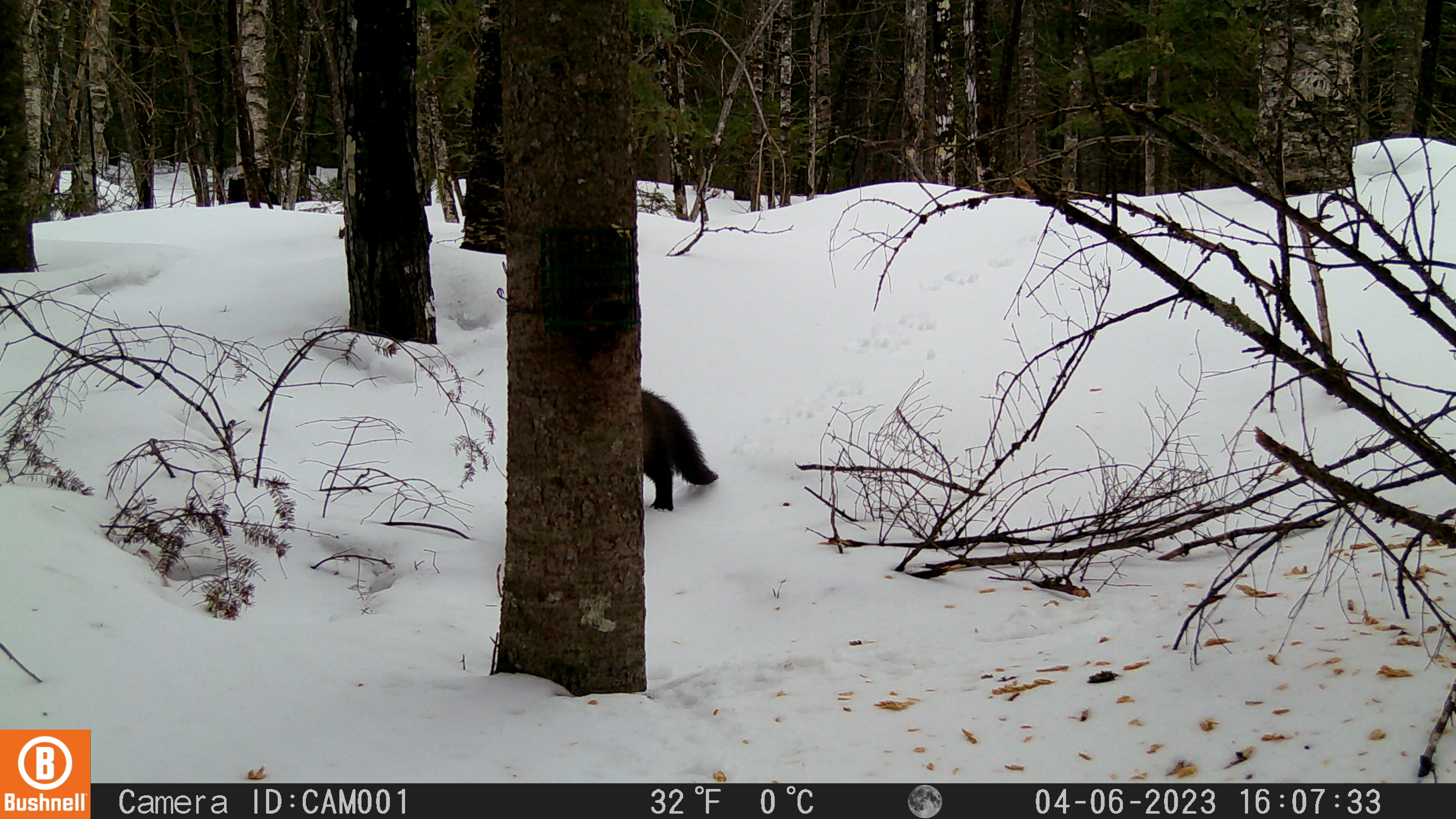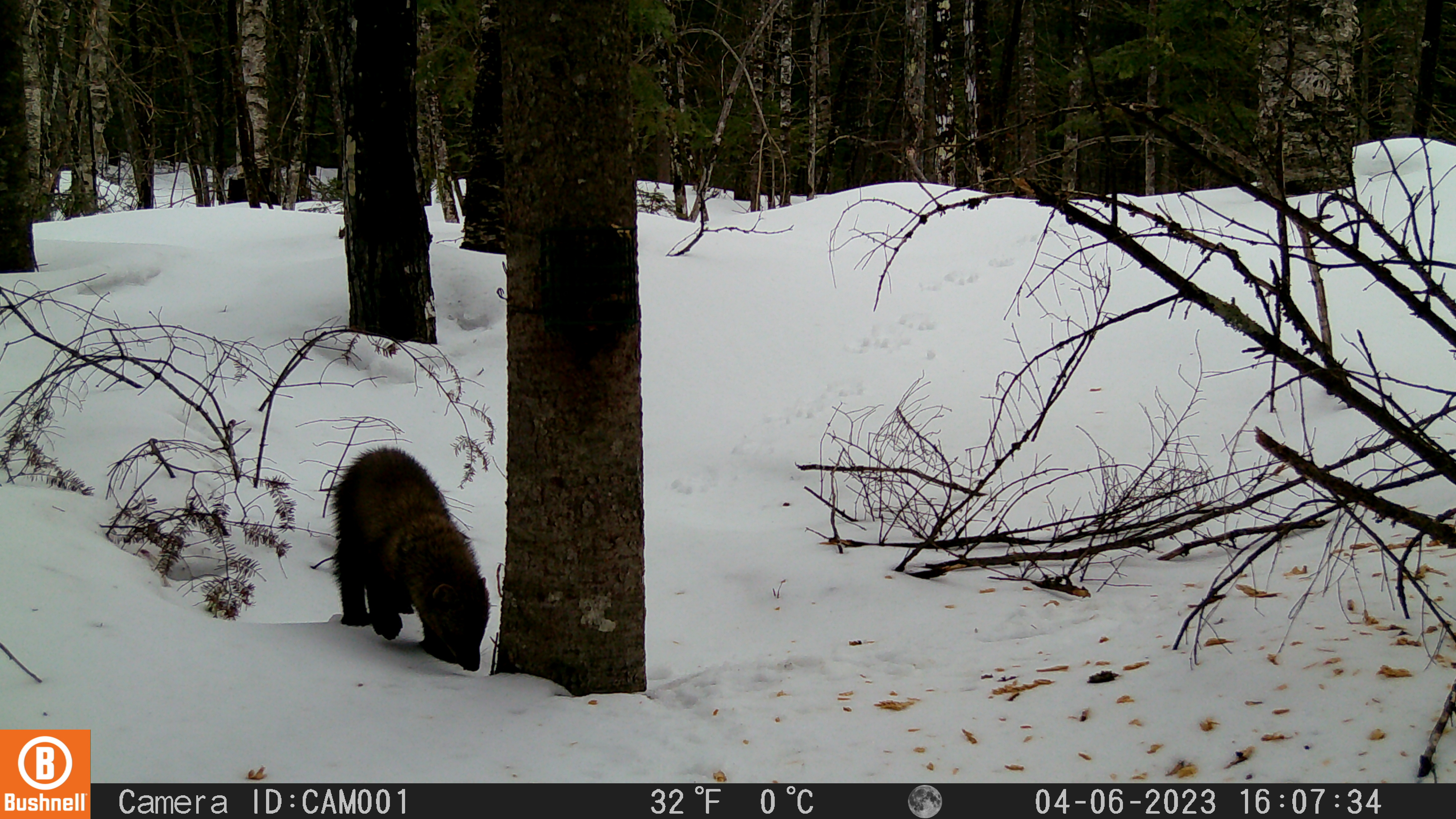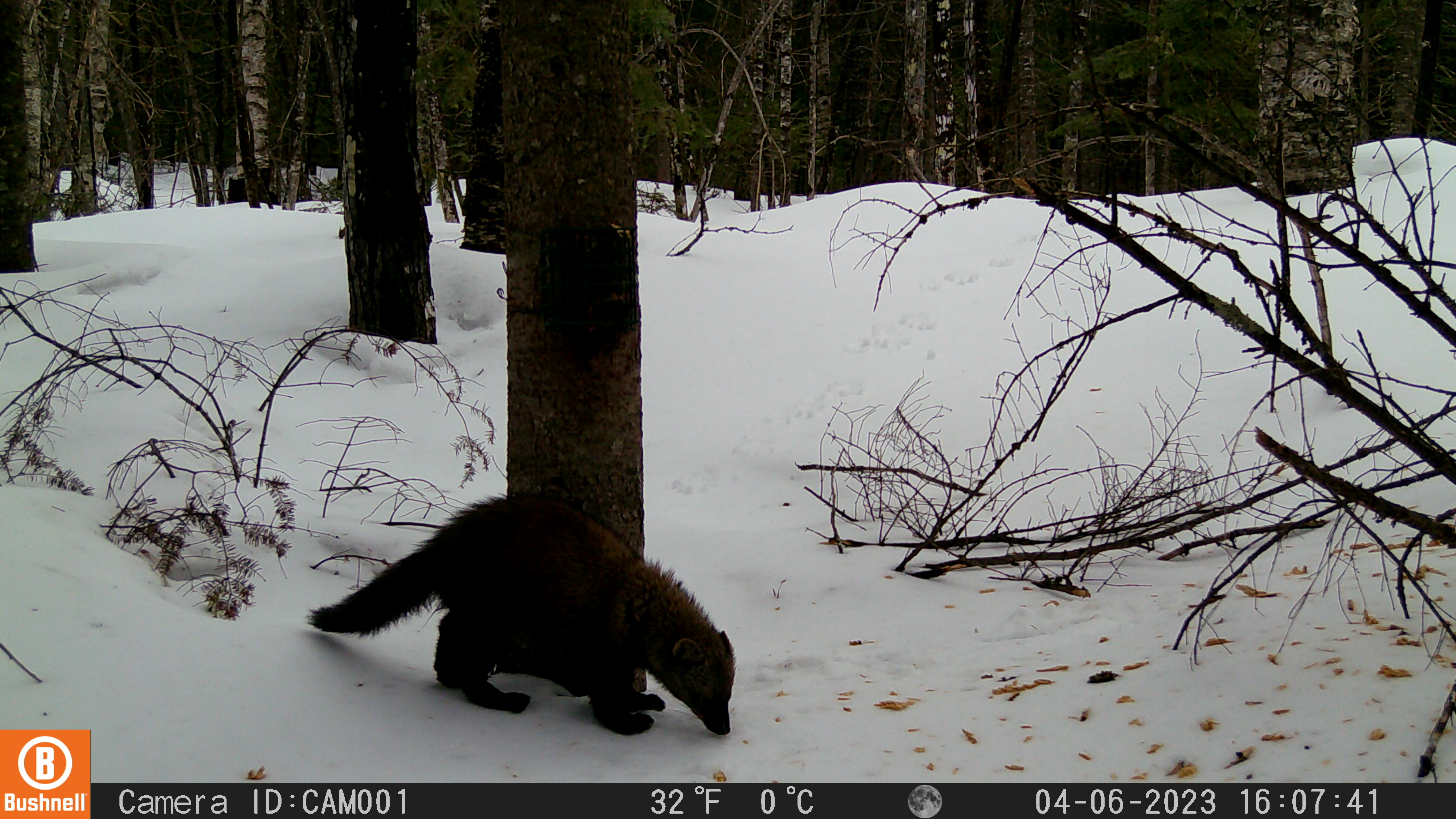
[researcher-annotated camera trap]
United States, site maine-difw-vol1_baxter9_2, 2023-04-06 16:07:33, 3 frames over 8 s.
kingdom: Animalia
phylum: Chordata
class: Mammalia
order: Carnivora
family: Mustelidae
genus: Martes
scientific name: Martes americana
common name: american marten